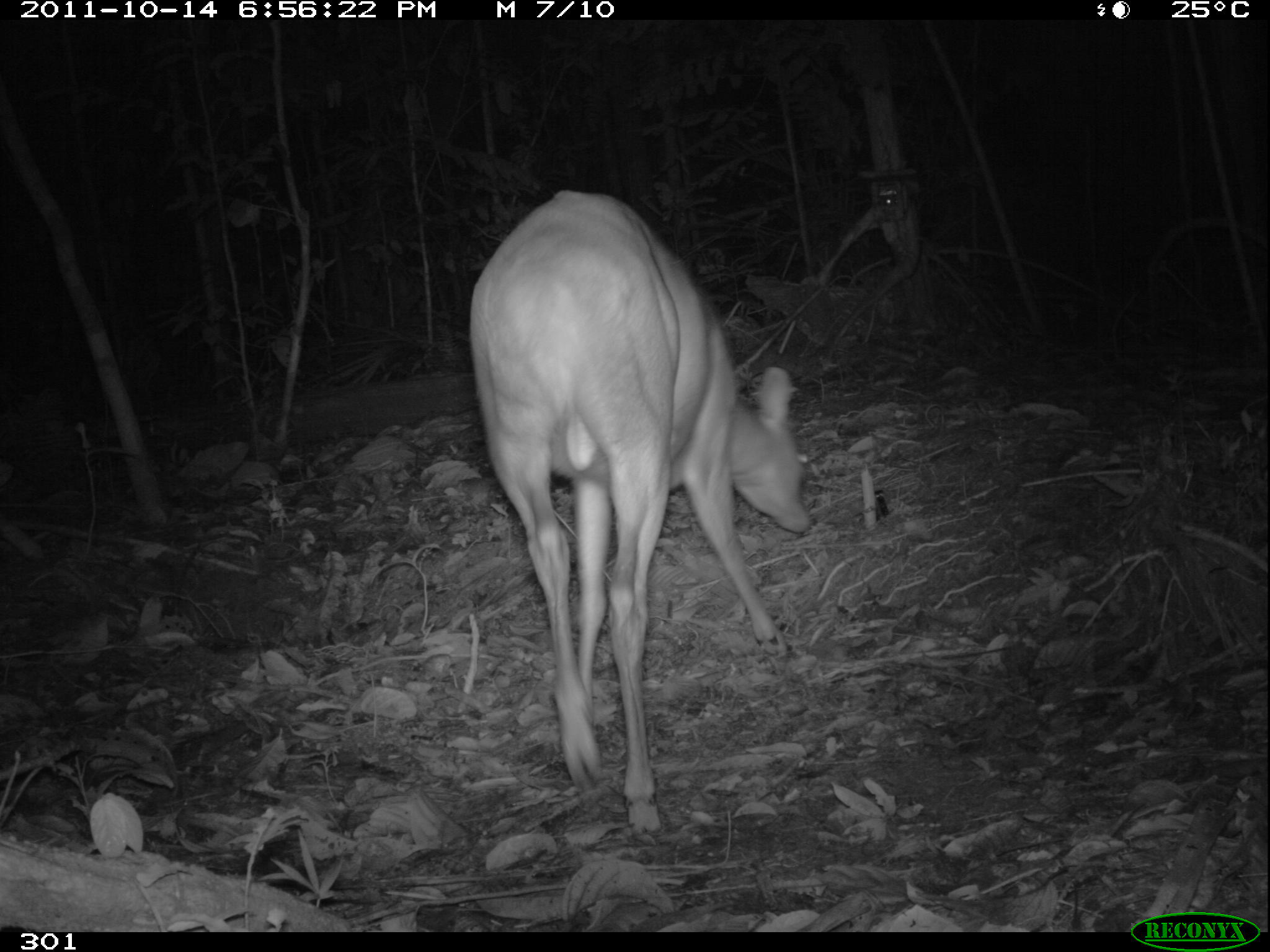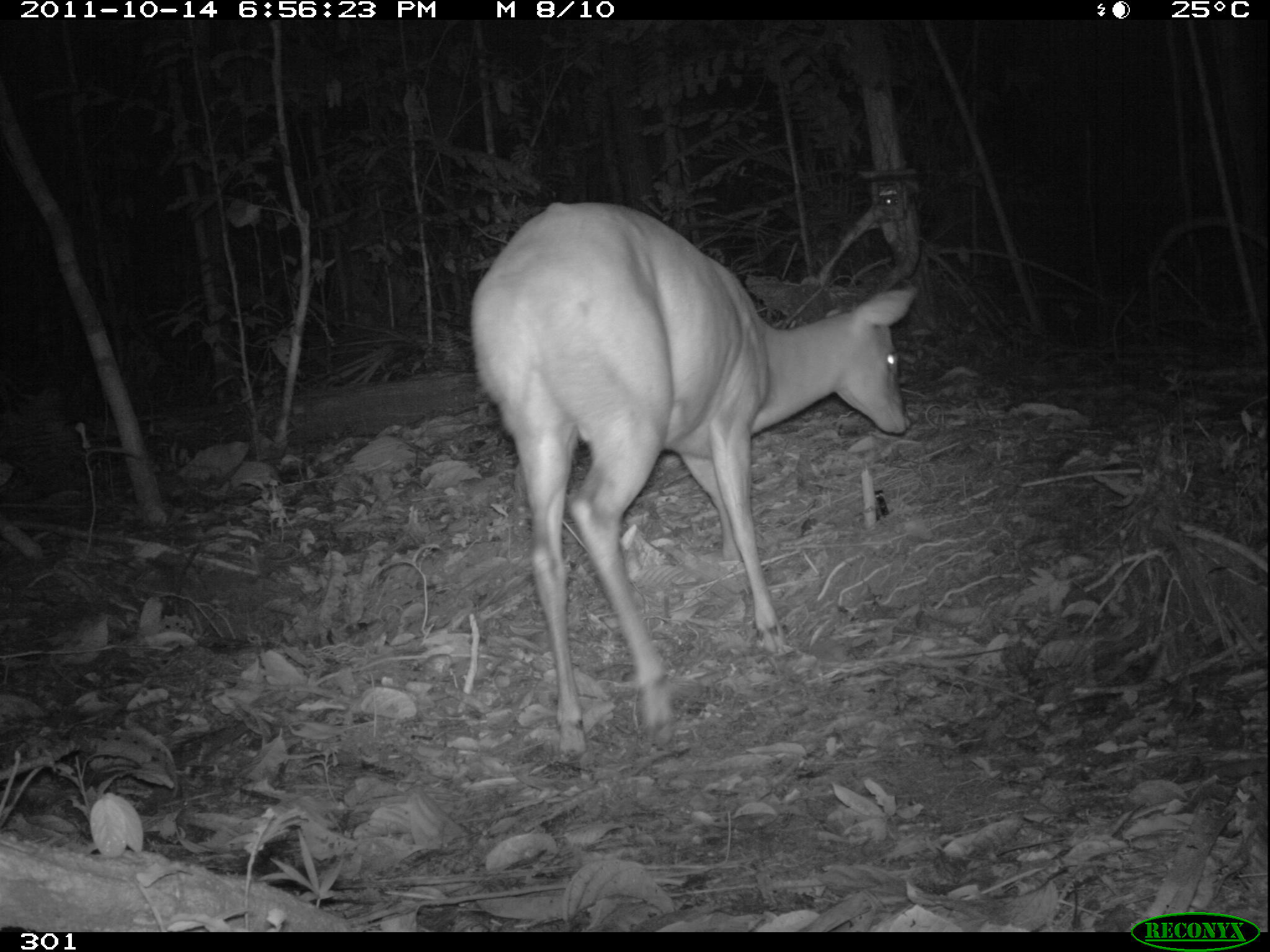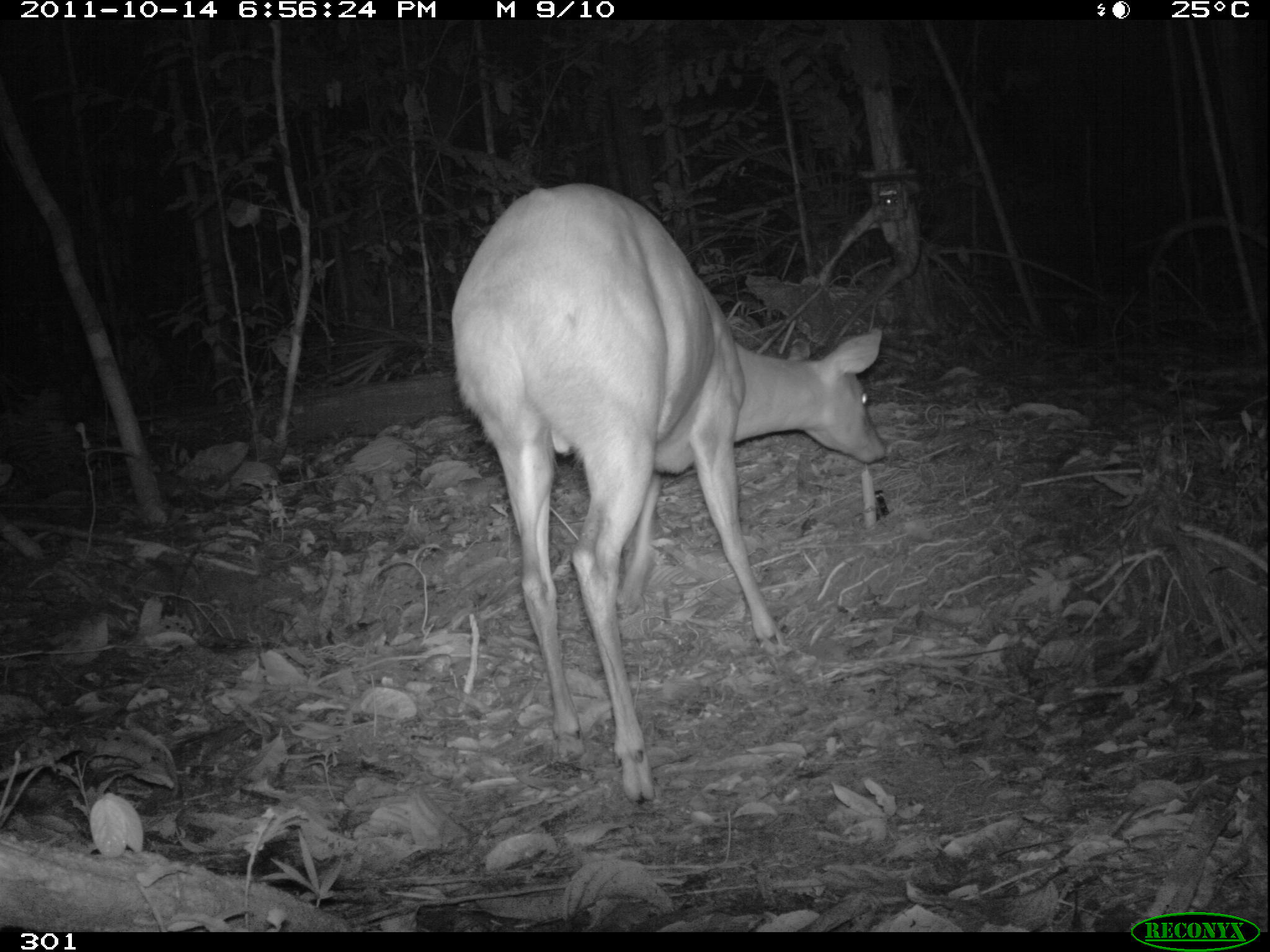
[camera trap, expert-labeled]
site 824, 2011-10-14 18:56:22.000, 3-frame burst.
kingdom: Animalia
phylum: Chordata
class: Mammalia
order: Artiodactyla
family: Cervidae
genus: Mazama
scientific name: Mazama americana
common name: red brocket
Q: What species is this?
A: Mazama americana (red brocket).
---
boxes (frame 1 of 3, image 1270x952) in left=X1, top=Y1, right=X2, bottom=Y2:
mazama americana: left=468, top=189, right=808, bottom=835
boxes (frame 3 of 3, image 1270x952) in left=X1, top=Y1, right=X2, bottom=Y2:
mazama americana: left=451, top=181, right=886, bottom=804